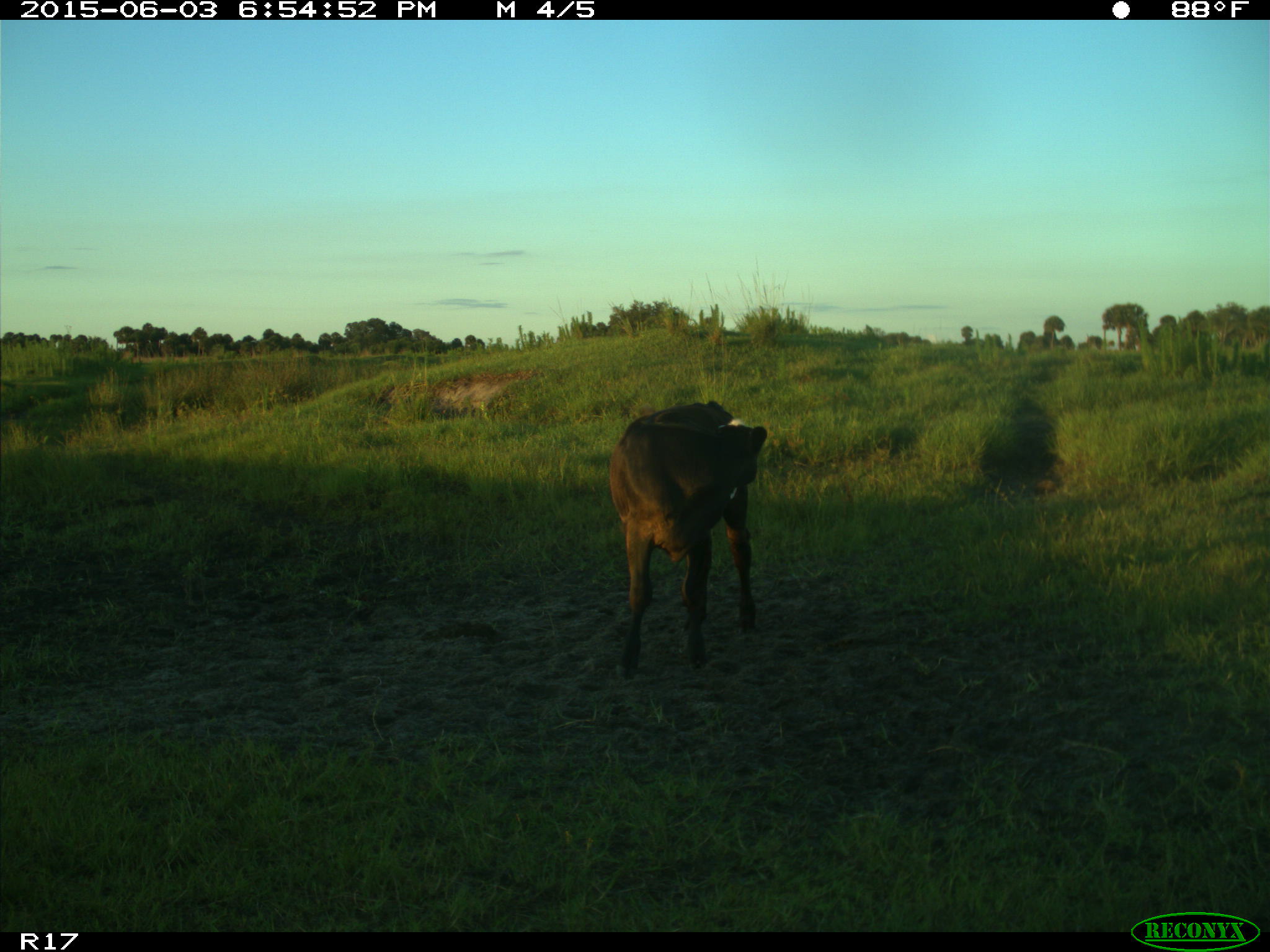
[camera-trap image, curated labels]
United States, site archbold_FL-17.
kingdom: Animalia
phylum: Chordata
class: Mammalia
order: Artiodactyla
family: Bovidae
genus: Bos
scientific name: Bos taurus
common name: domestic cow